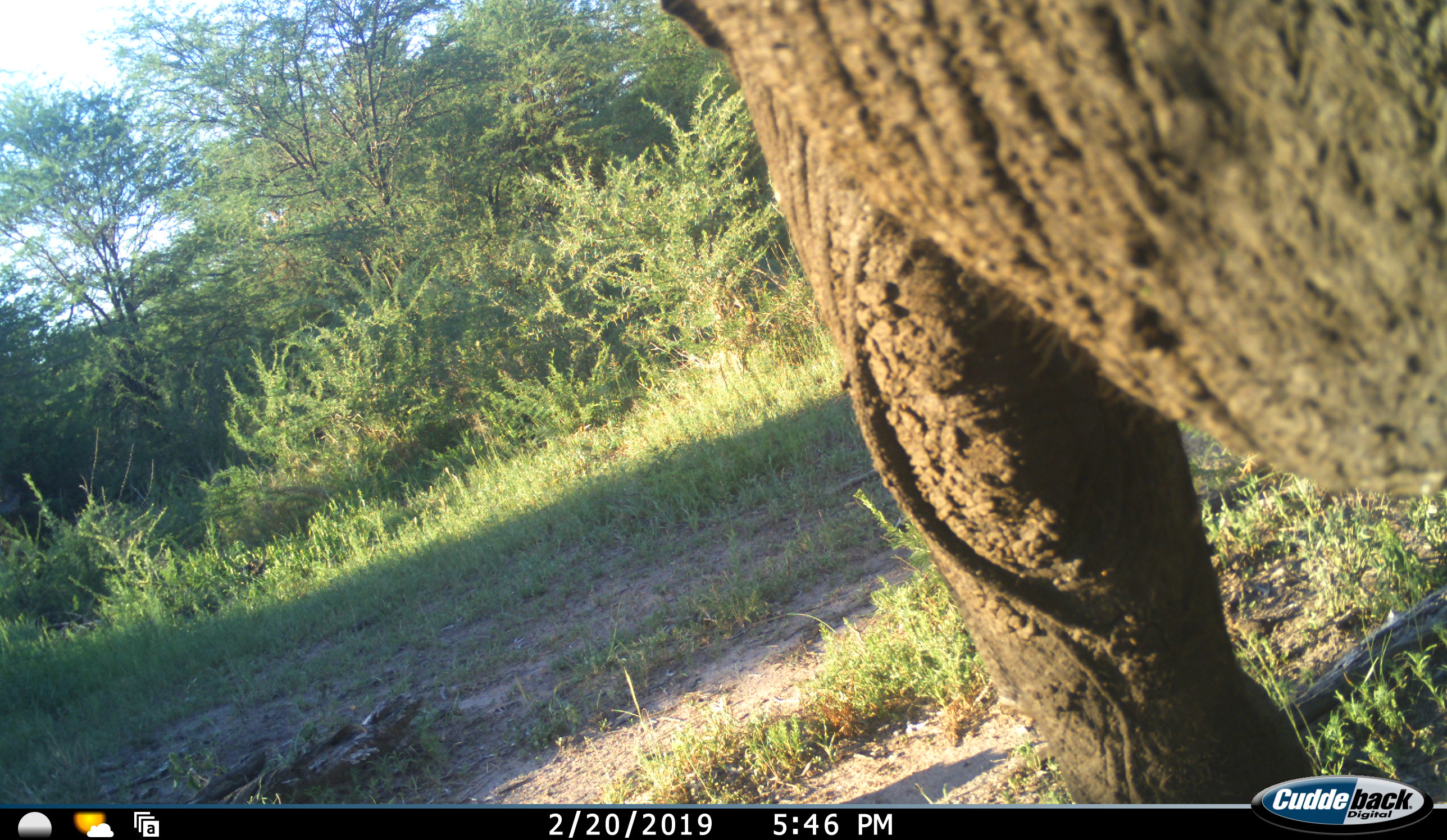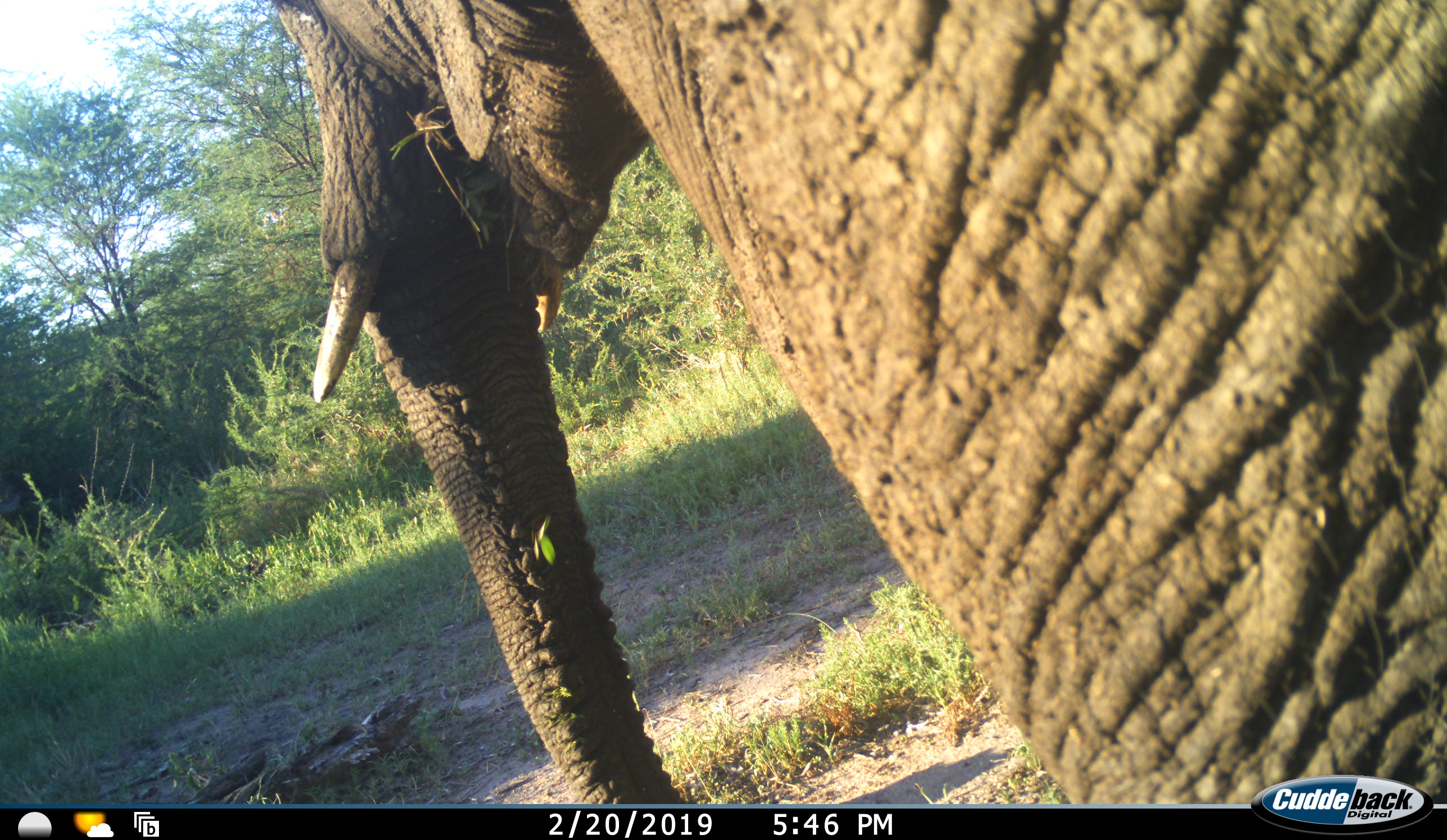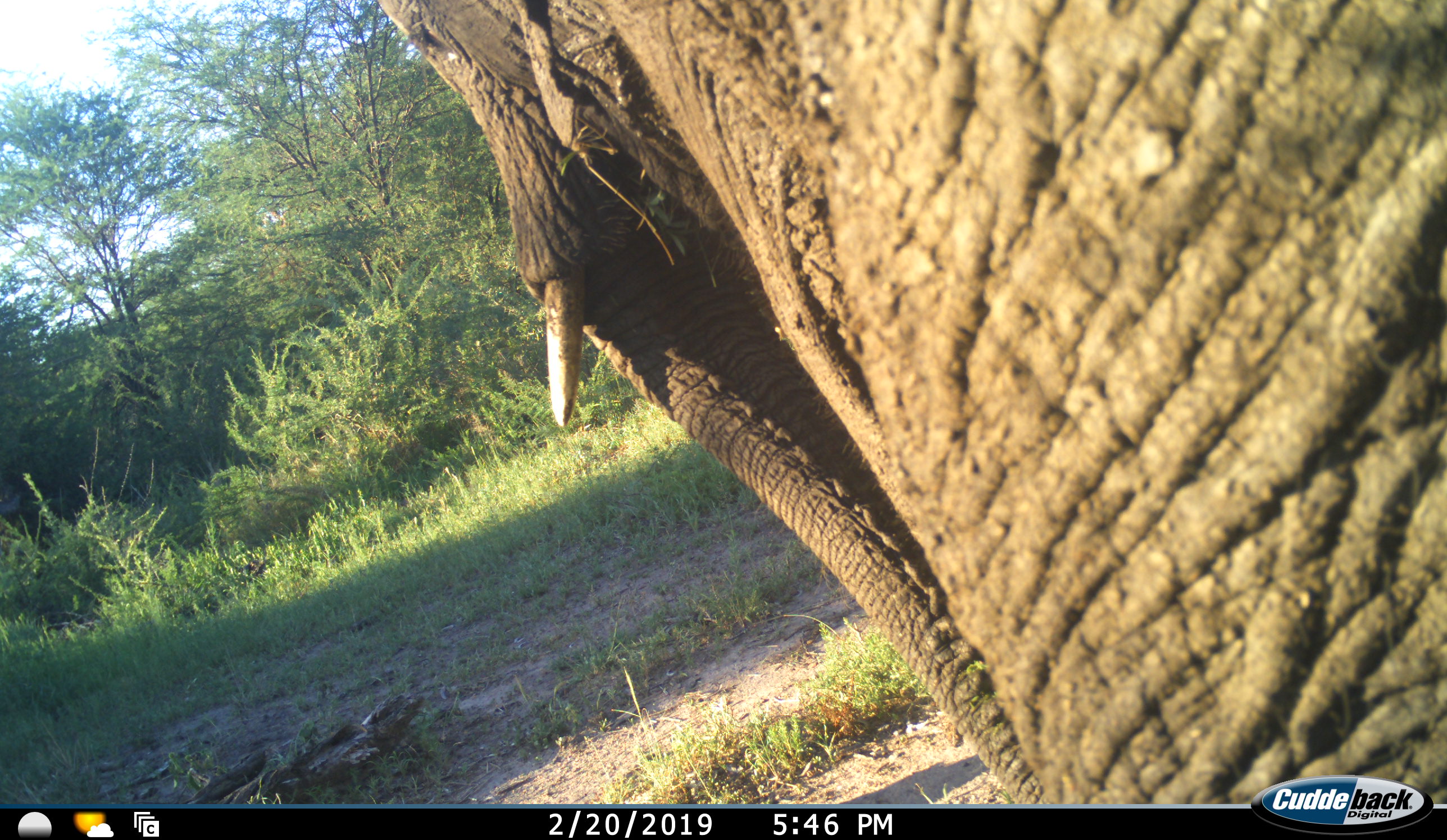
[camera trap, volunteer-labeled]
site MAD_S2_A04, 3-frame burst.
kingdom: Animalia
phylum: Chordata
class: Mammalia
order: Proboscidea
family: Elephantidae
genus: Loxodonta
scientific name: Loxodonta africana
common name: african bush elephant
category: elephant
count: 1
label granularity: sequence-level